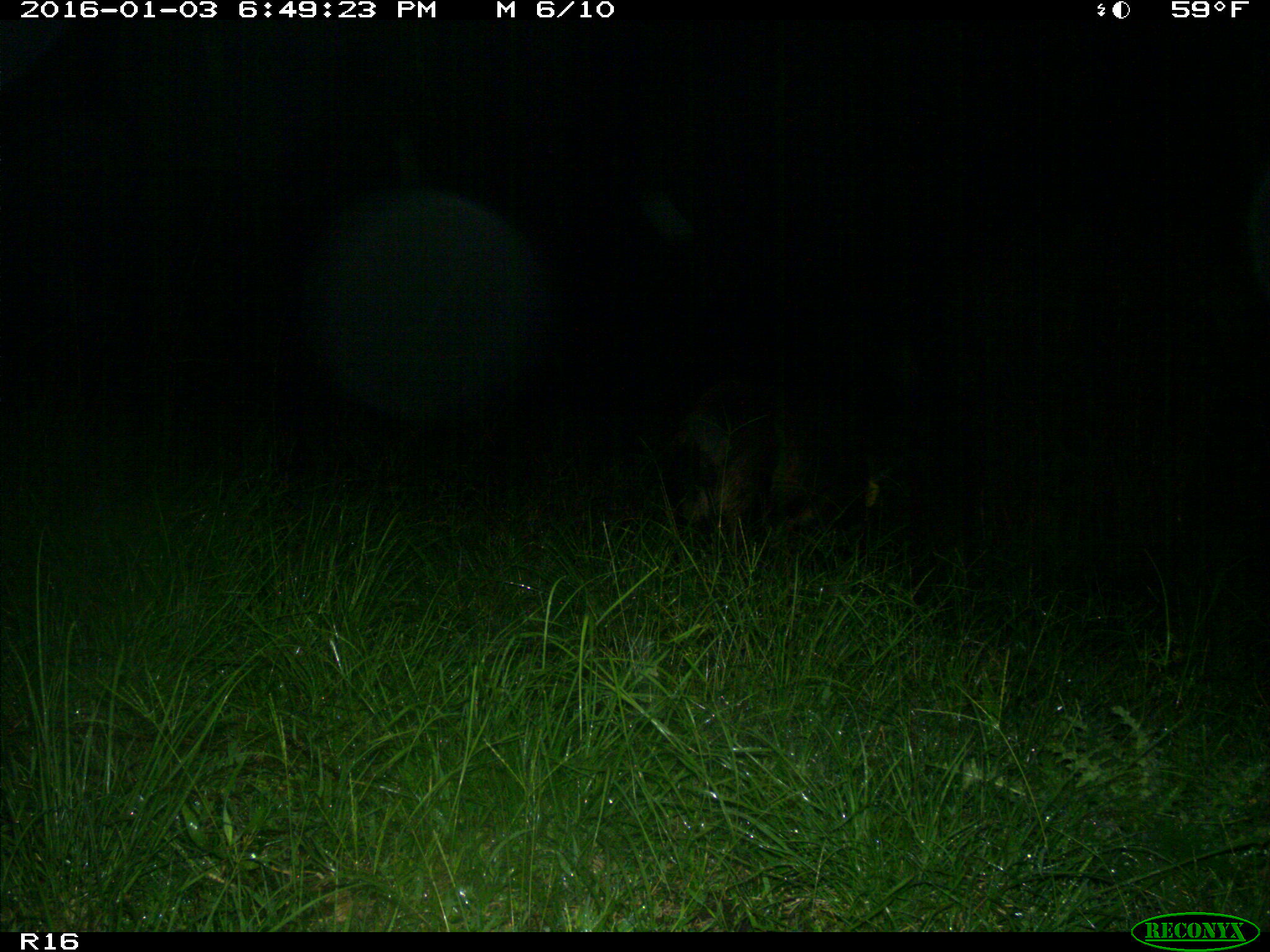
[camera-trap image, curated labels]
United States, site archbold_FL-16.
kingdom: Animalia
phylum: Chordata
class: Mammalia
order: Artiodactyla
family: Suidae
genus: Sus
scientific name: Sus scrofa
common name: wild boar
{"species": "Sus scrofa (wild boar)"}